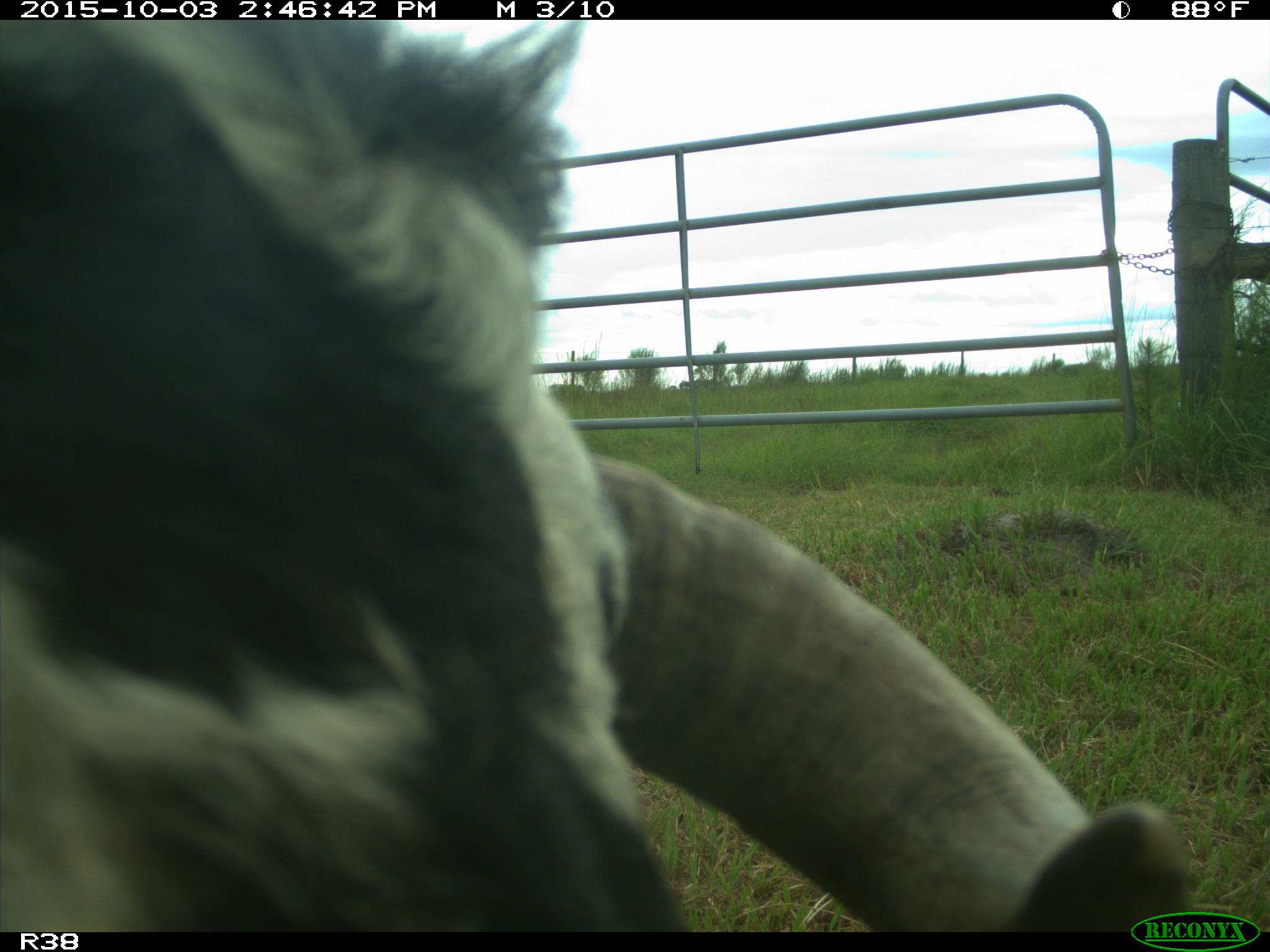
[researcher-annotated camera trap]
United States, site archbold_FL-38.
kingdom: Animalia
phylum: Chordata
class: Mammalia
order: Artiodactyla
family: Bovidae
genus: Bos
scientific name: Bos taurus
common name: domestic cow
Bos taurus (domestic cow).